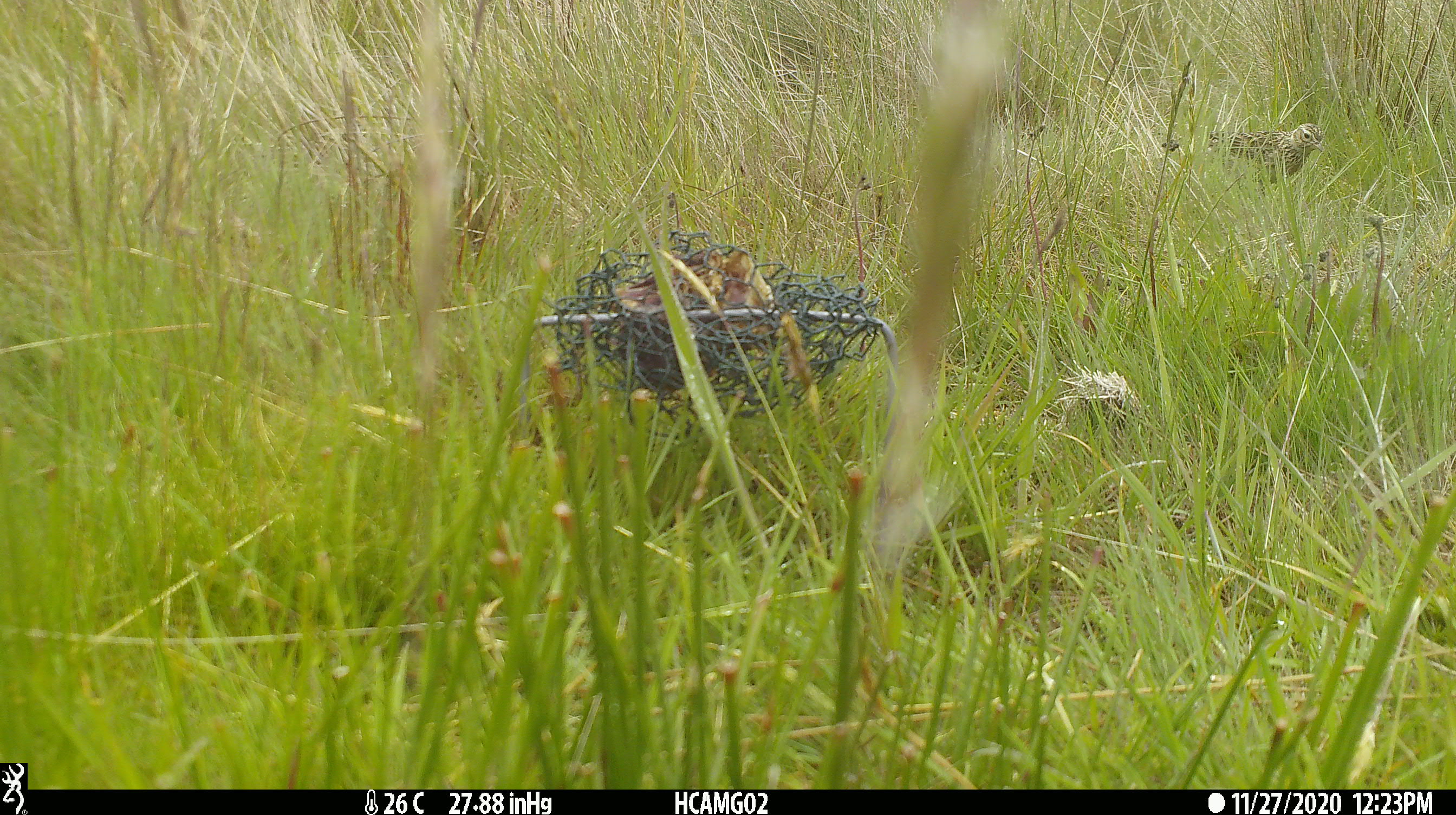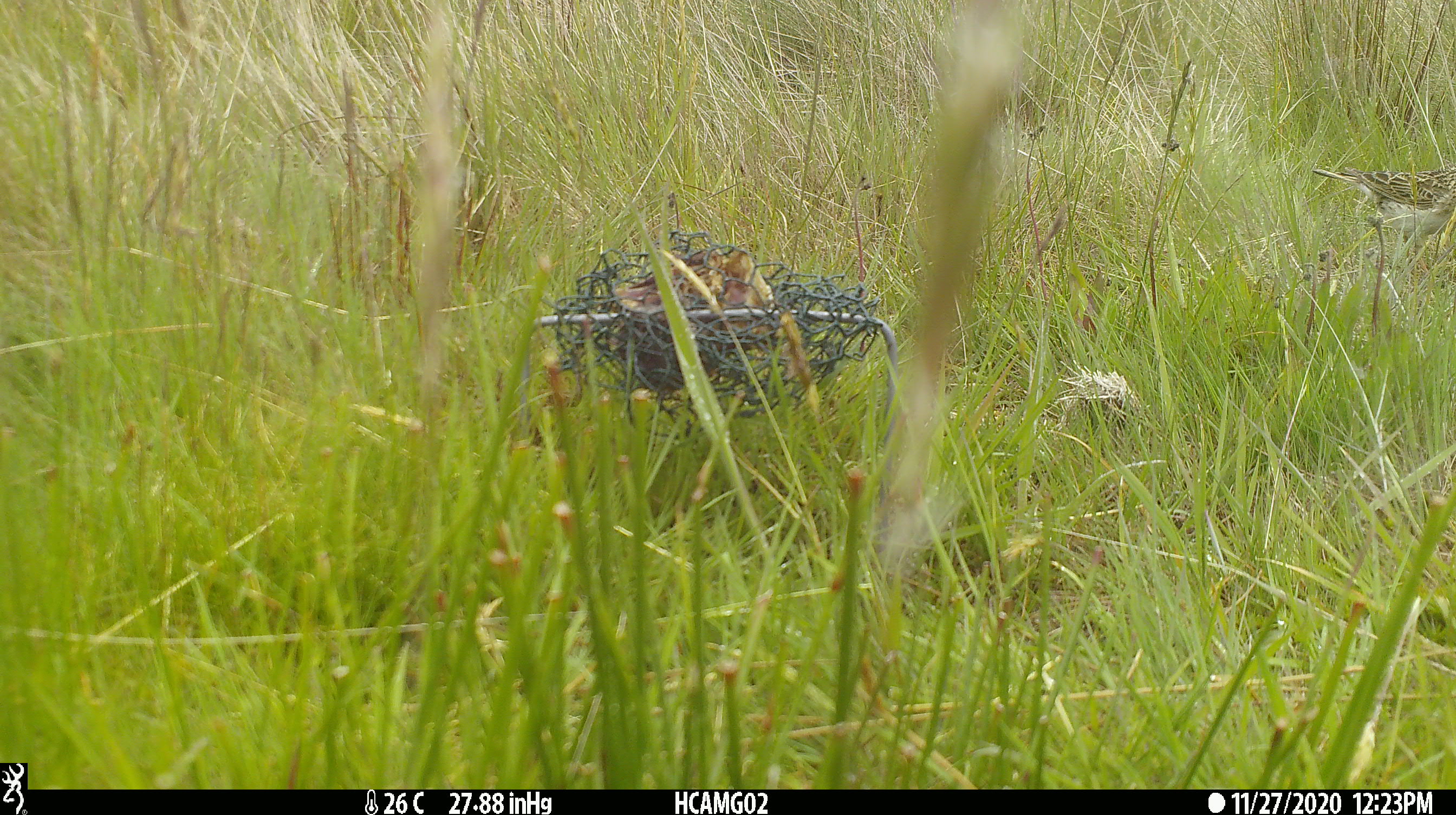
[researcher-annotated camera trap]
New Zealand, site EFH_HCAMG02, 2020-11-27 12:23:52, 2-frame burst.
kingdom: Animalia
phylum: Chordata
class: Aves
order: Passeriformes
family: Motacillidae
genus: Anthus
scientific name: Anthus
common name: pipit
Pipit (Anthus).